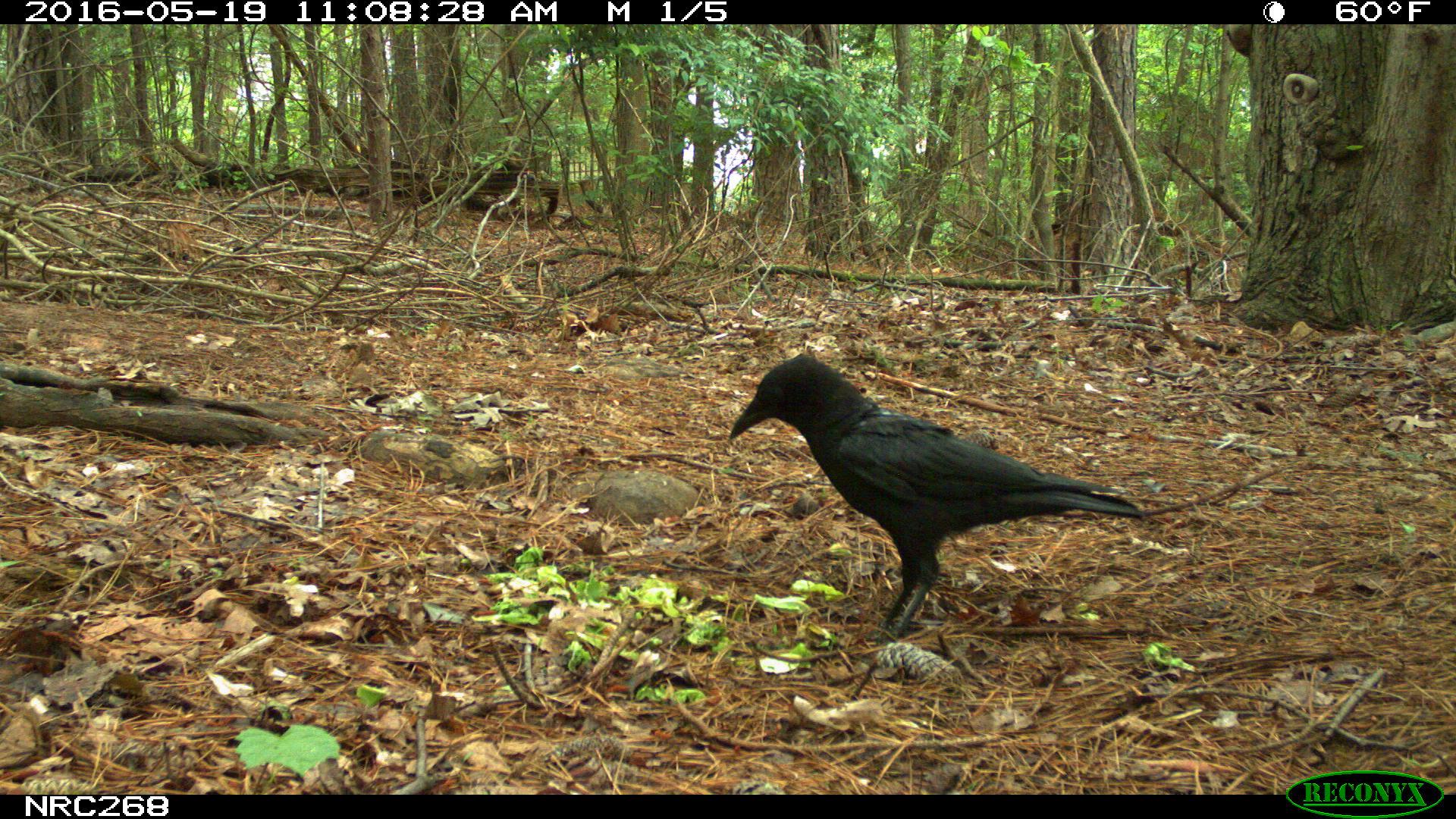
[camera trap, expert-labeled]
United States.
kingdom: Animalia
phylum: Chordata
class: Aves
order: Passeriformes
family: Corvidae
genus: Corvus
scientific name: Corvus brachyrhynchos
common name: american crow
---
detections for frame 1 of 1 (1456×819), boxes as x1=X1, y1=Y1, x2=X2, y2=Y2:
American Crow: x1=721, y1=352, x2=1153, y2=649